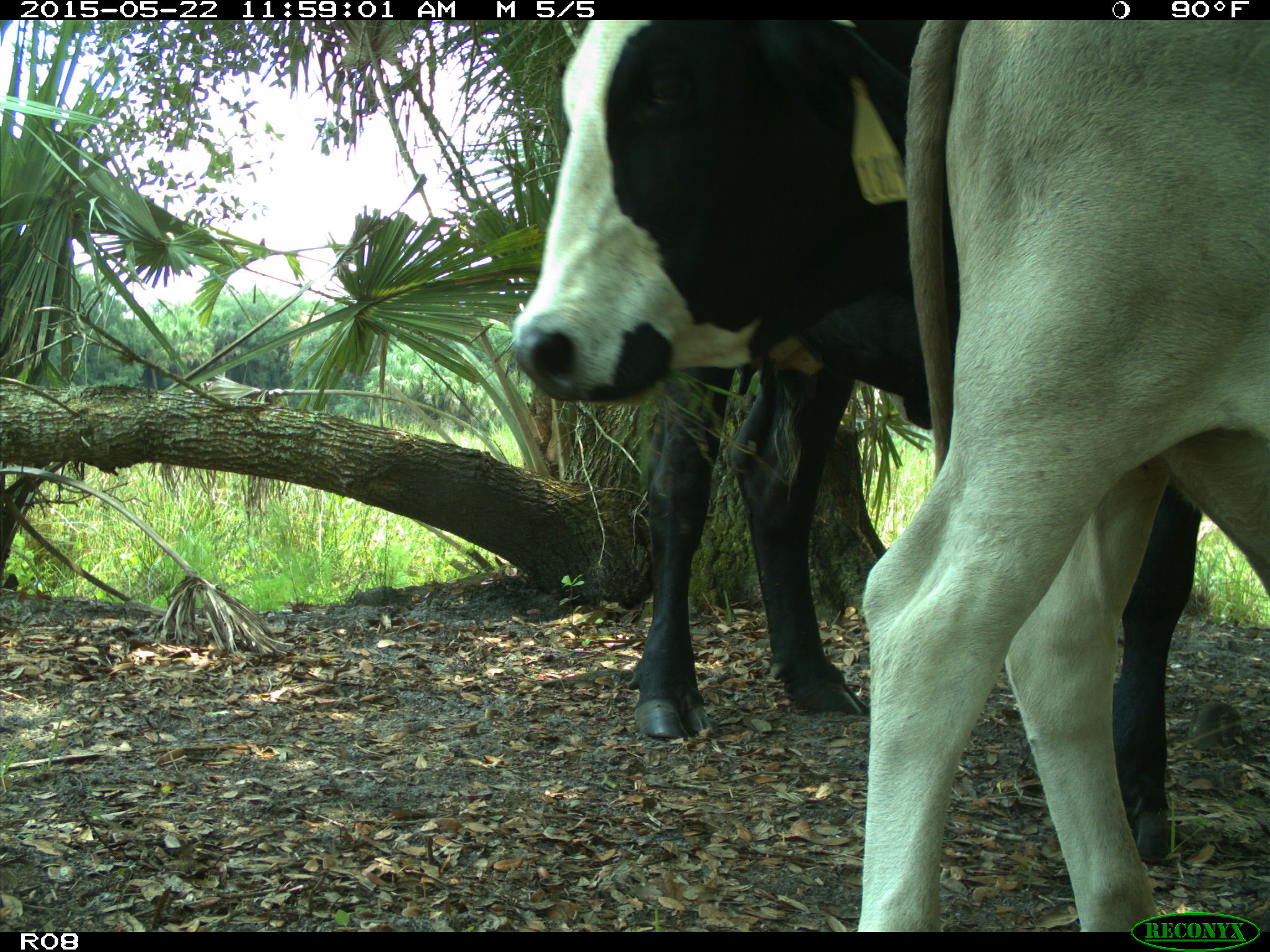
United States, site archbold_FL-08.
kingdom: Animalia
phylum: Chordata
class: Mammalia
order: Artiodactyla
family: Bovidae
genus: Bos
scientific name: Bos taurus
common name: domestic cow